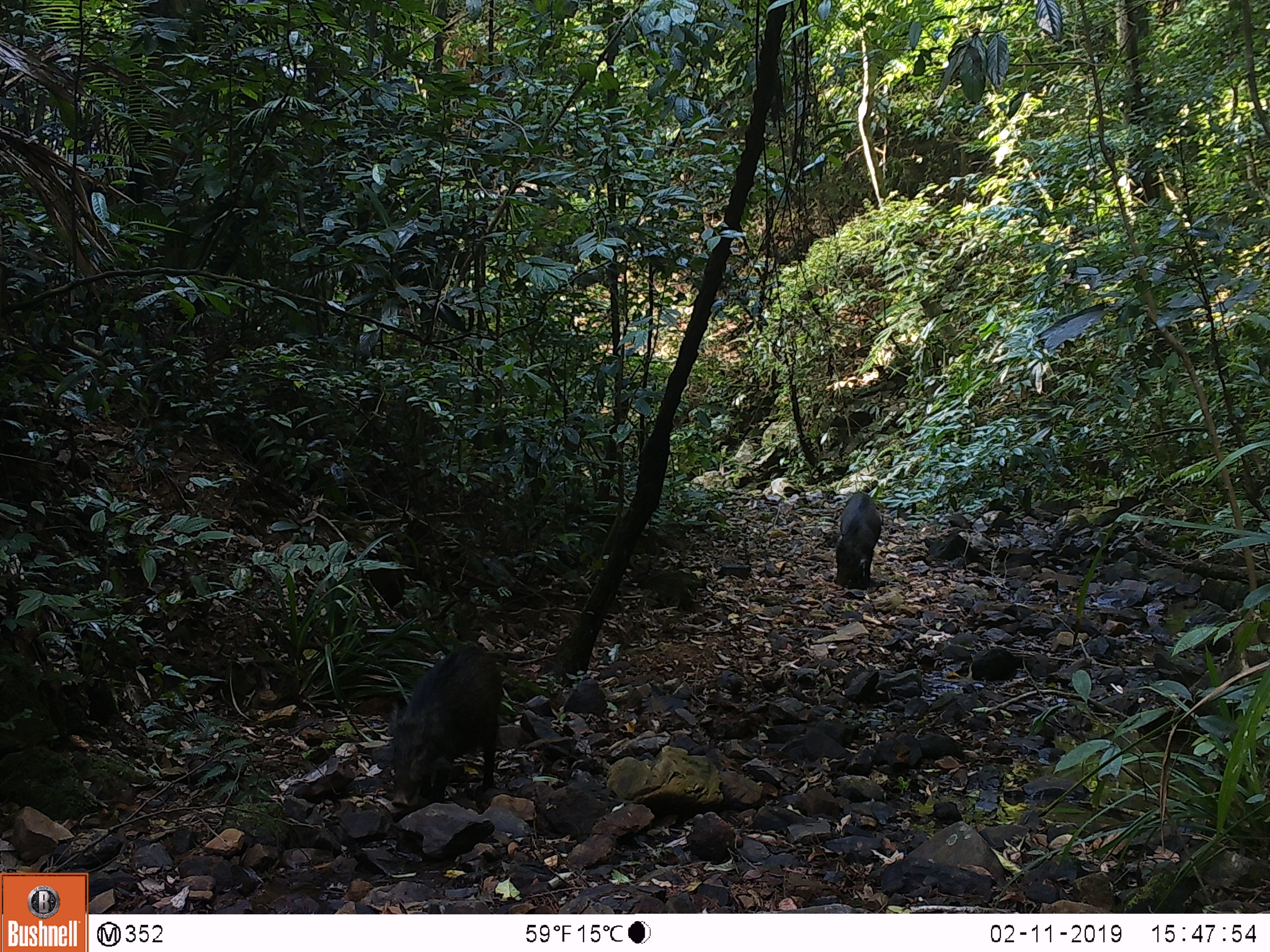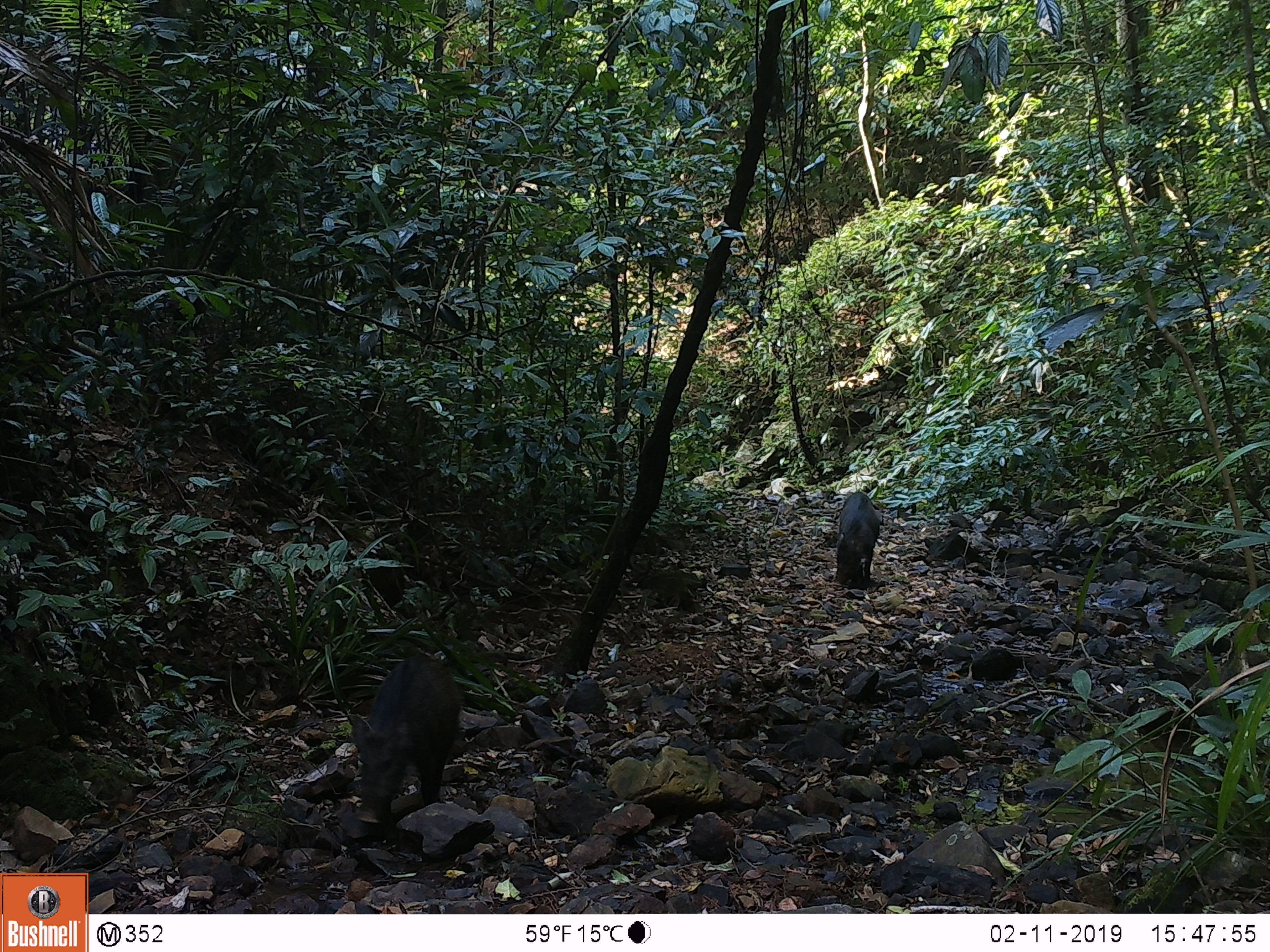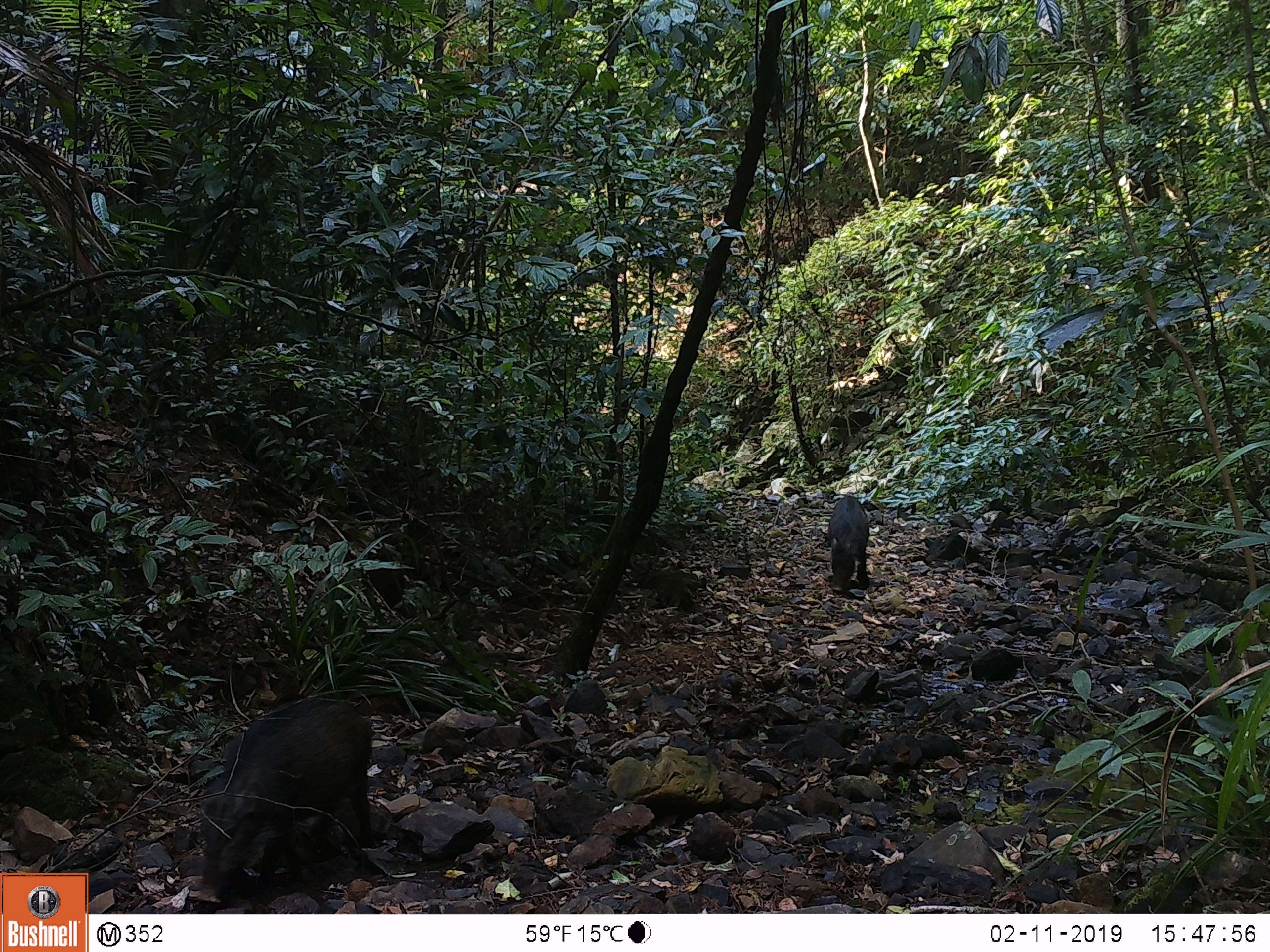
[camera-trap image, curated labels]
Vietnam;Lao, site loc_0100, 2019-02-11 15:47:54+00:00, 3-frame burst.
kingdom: Animalia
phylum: Chordata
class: Mammalia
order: Artiodactyla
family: Suidae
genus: Sus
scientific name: Sus scrofa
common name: eurasian wild pig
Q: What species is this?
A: Eurasian wild pig (Sus scrofa).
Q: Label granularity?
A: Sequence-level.